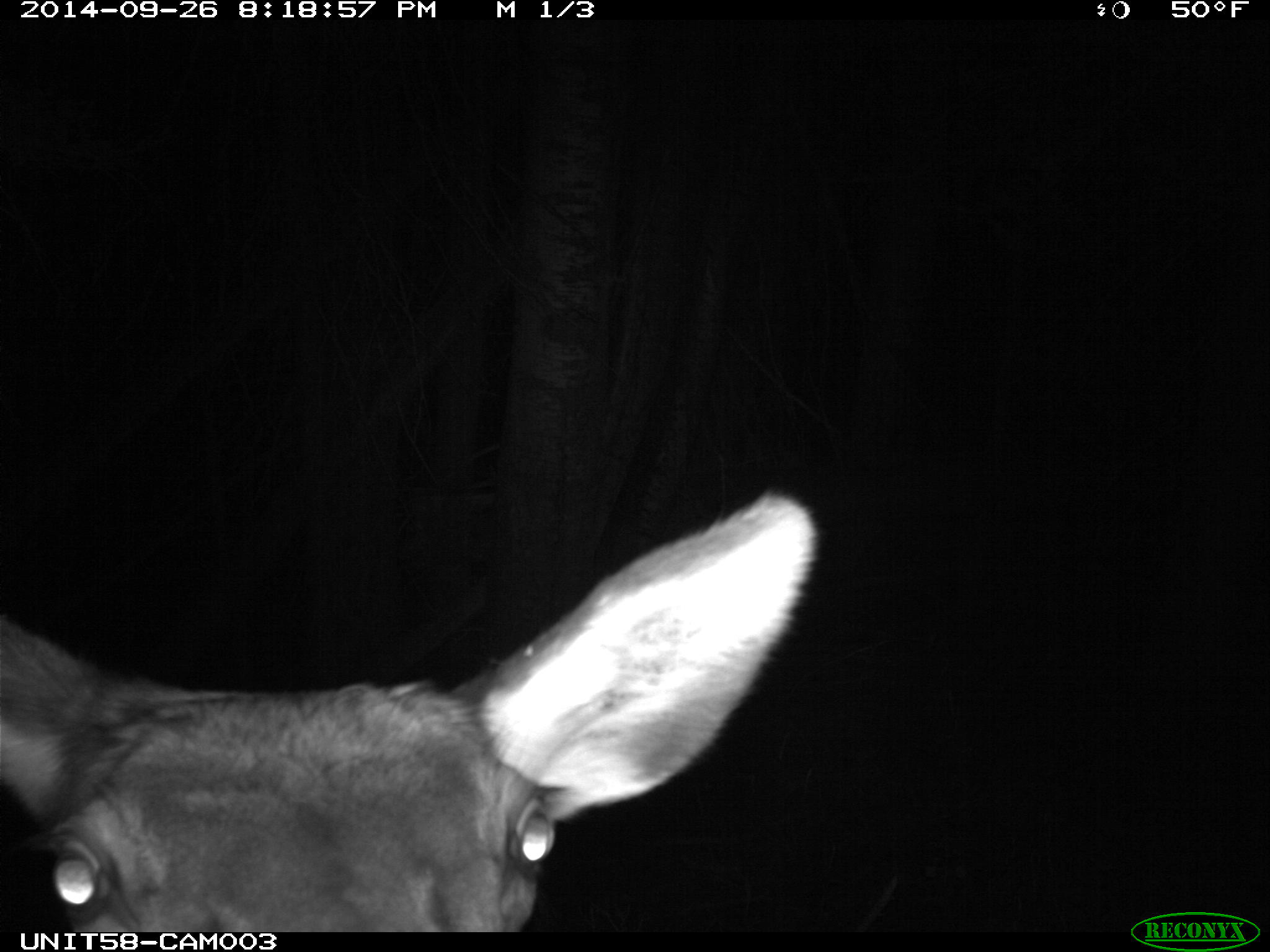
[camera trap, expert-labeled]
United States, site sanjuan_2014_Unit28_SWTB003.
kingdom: Animalia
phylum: Chordata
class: Mammalia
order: Artiodactyla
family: Cervidae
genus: Cervus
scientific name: Cervus elaphus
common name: red deer